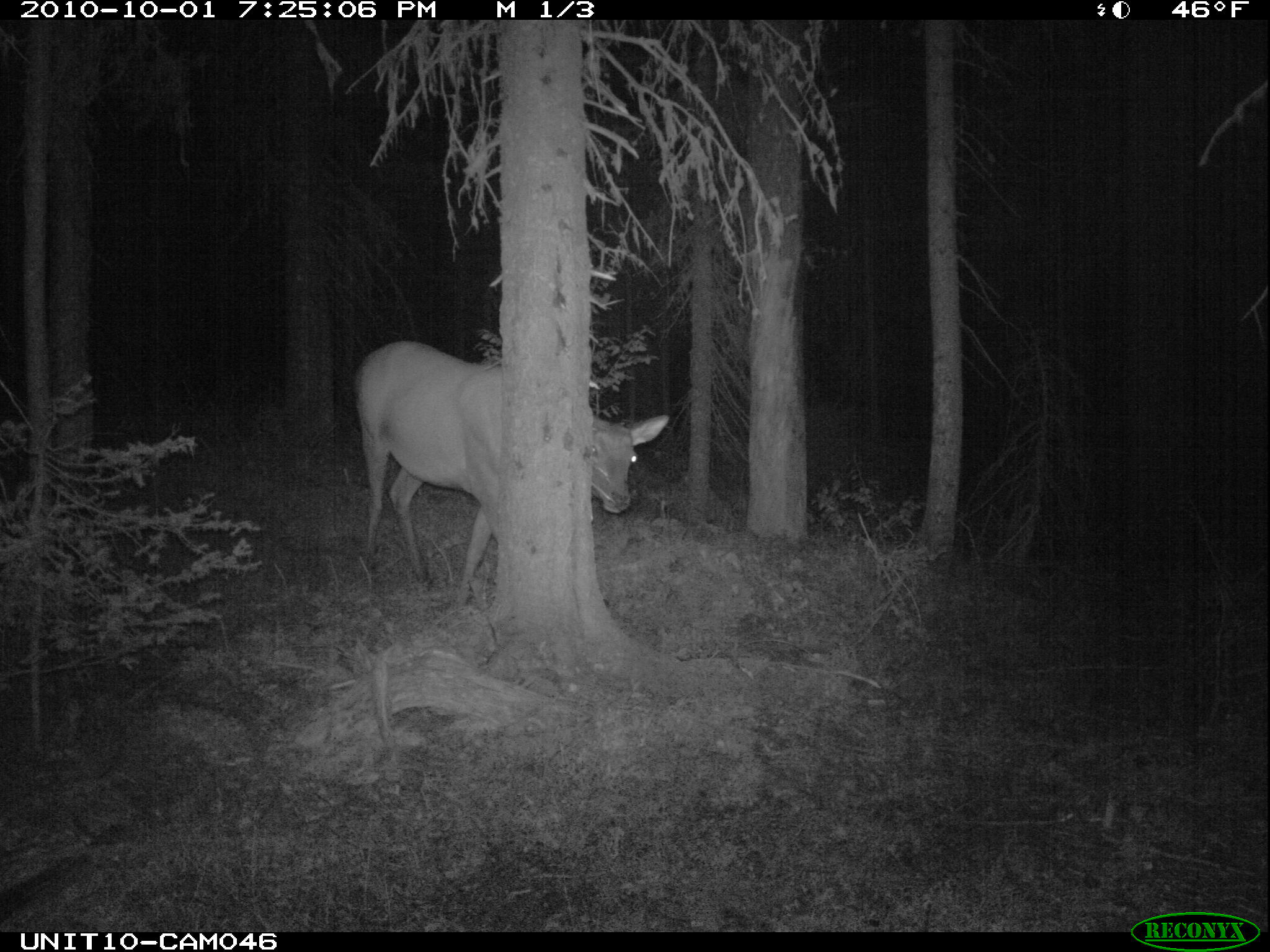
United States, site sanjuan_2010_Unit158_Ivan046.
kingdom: Animalia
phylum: Chordata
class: Mammalia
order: Artiodactyla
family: Cervidae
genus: Cervus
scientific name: Cervus elaphus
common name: red deer